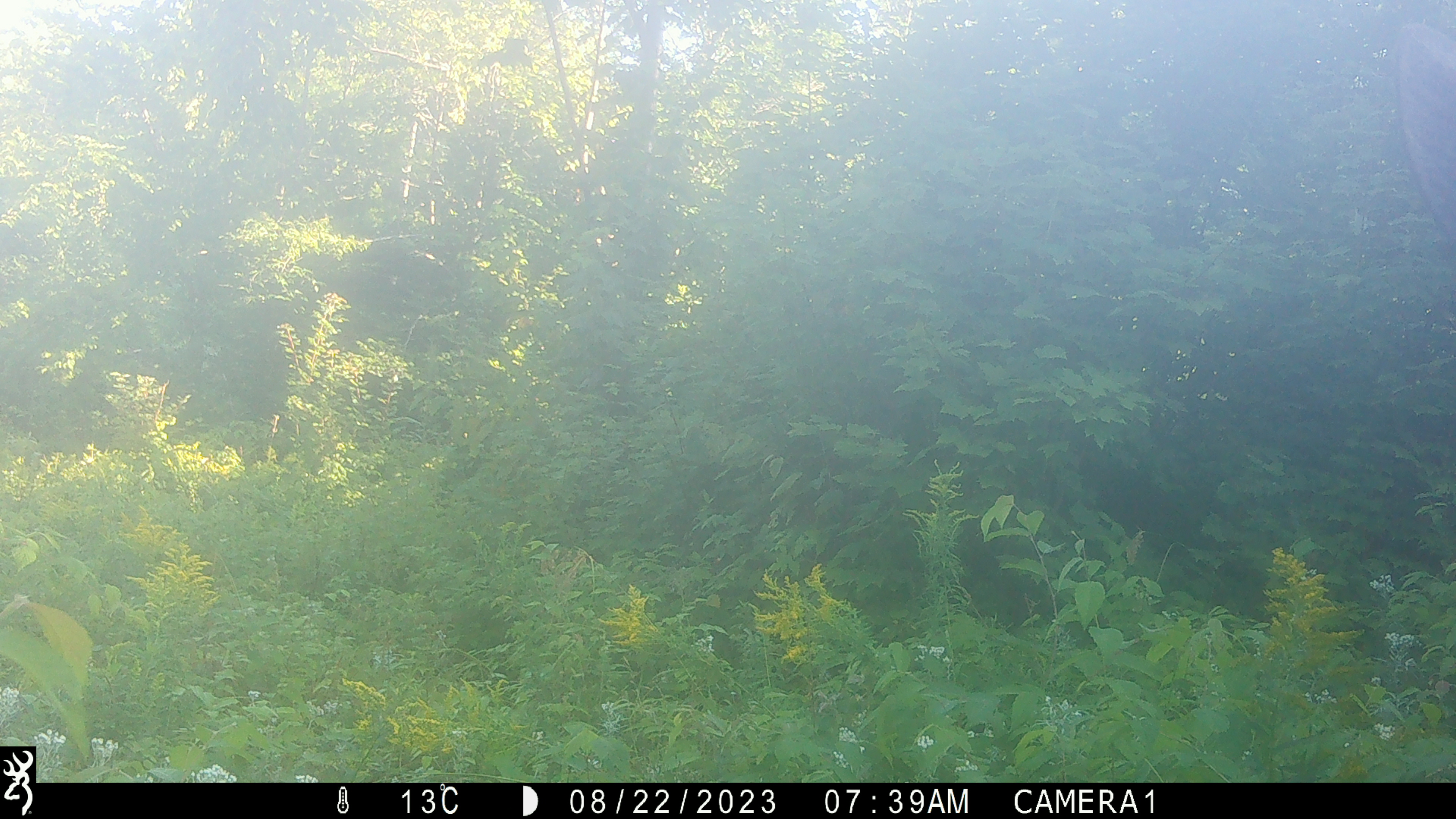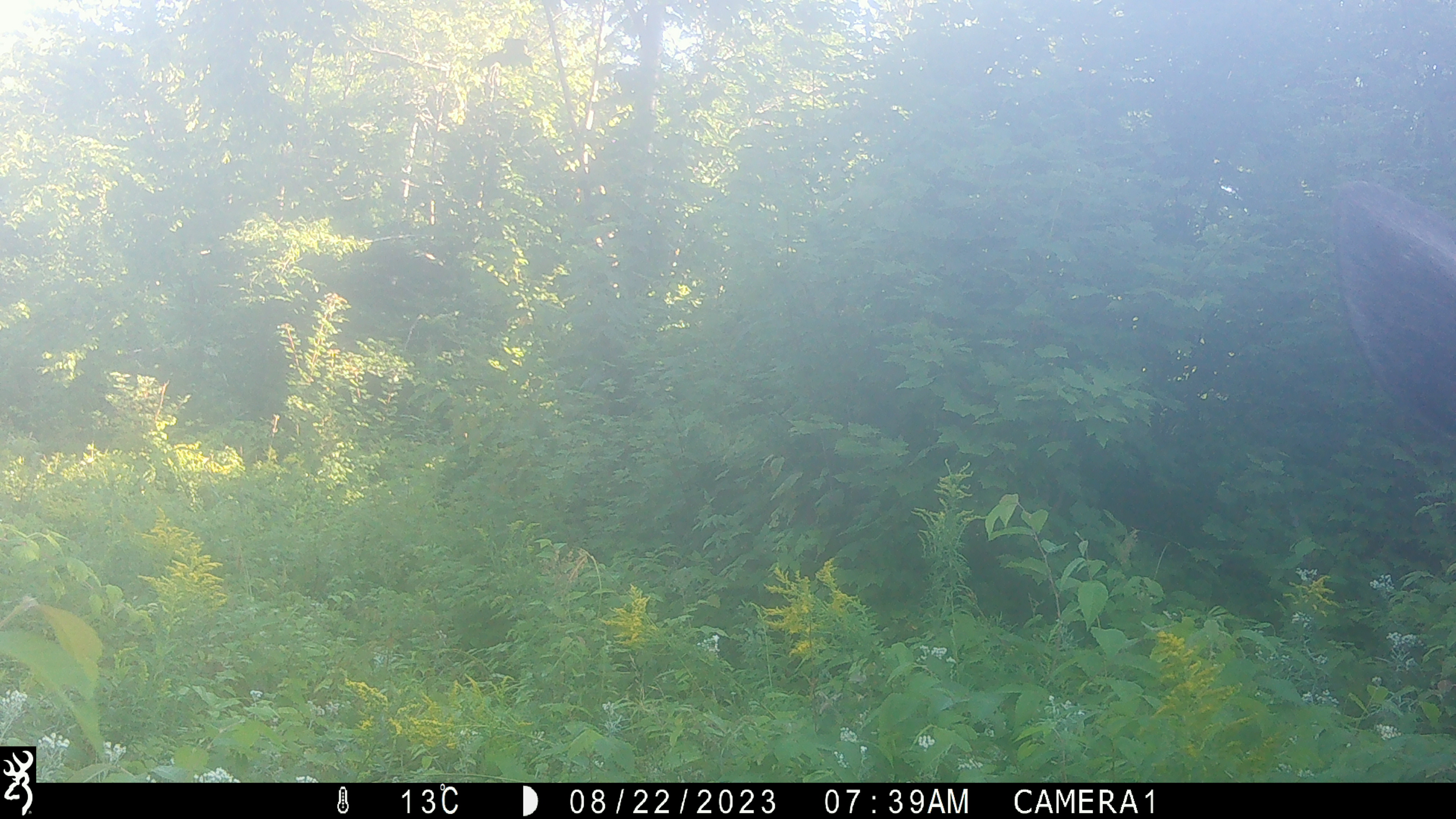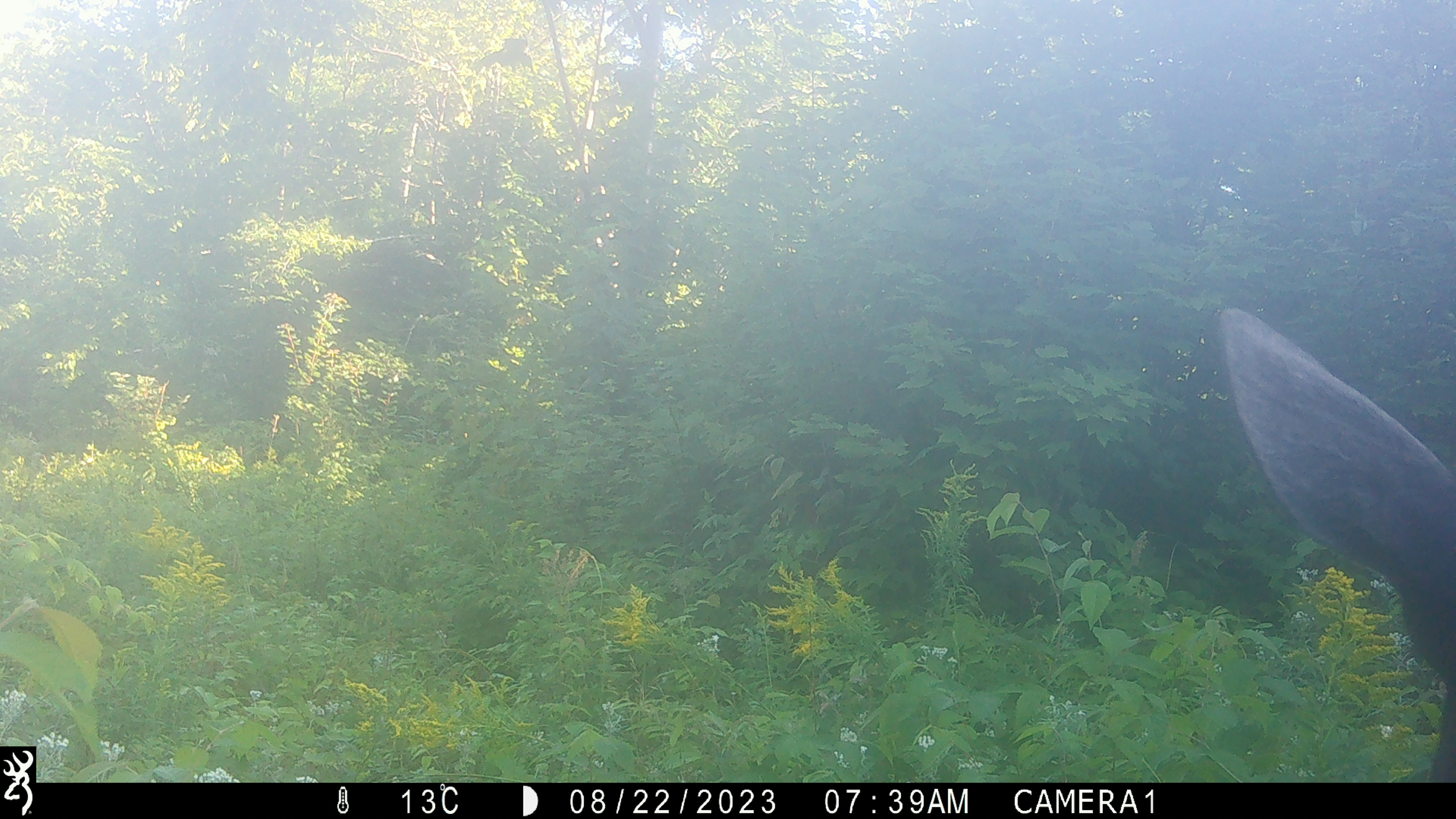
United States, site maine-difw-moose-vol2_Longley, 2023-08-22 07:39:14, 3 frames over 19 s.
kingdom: Animalia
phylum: Chordata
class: Mammalia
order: Artiodactyla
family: Cervidae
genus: Alces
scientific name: Alces alces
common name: moose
Moose (Alces alces).